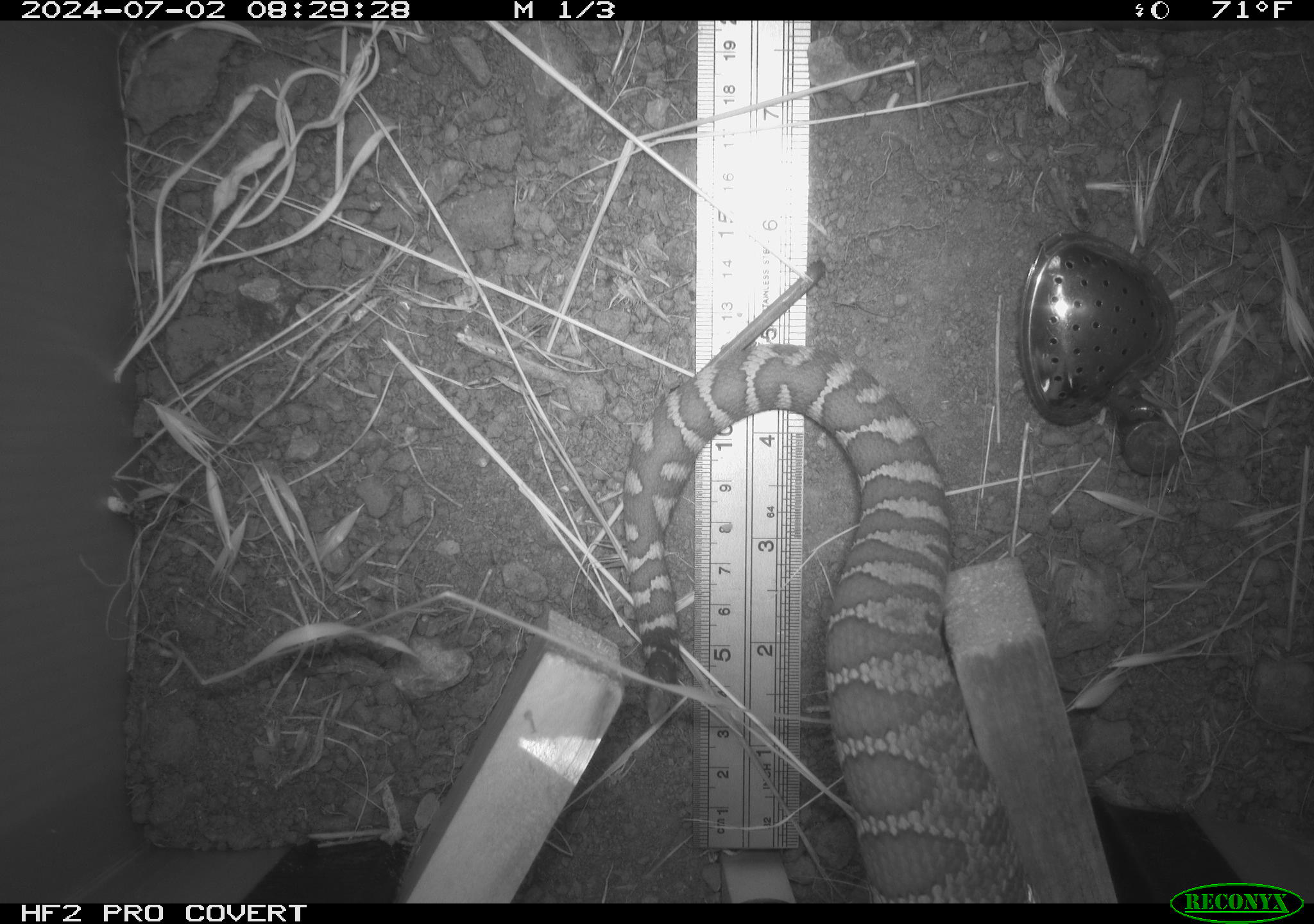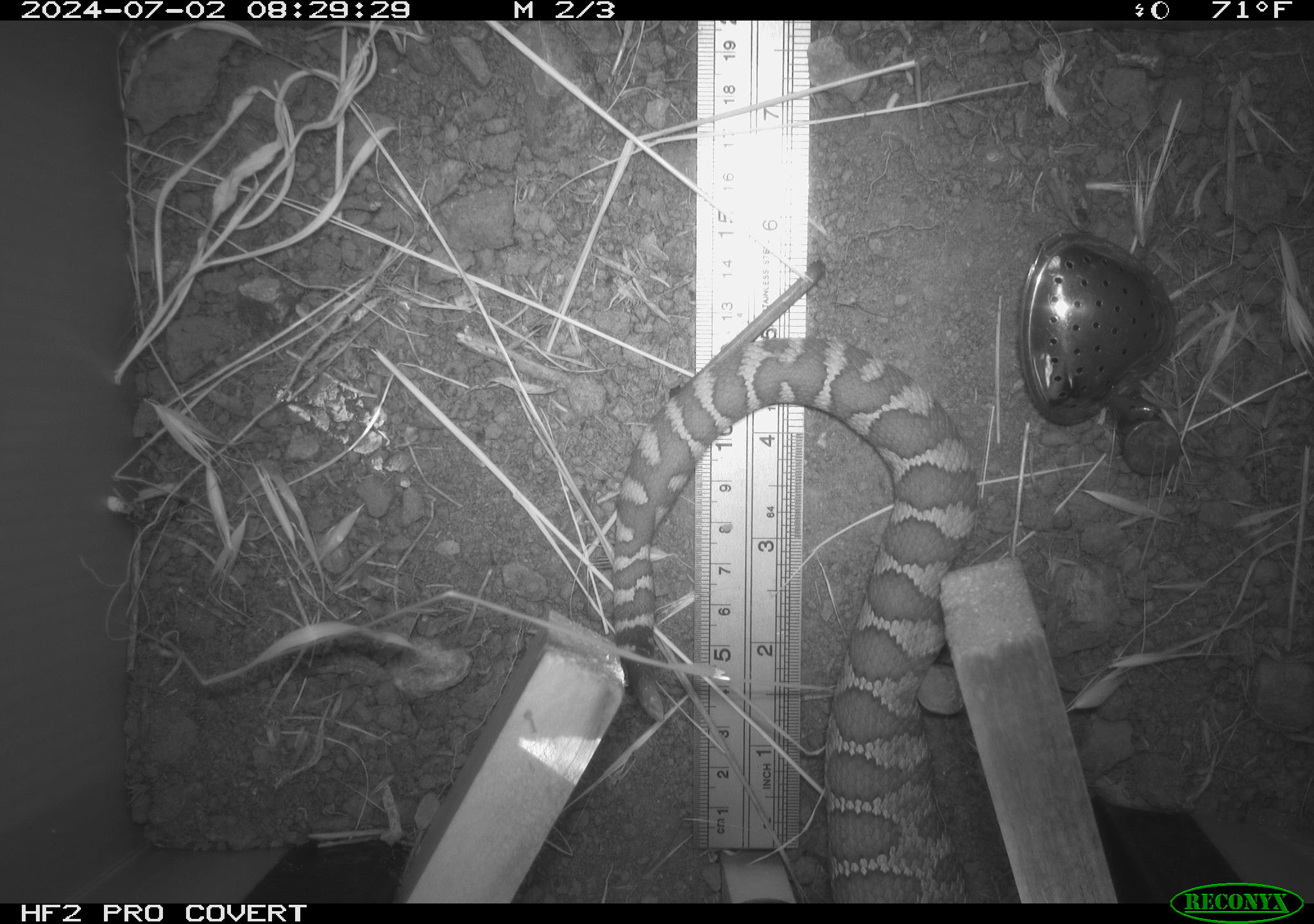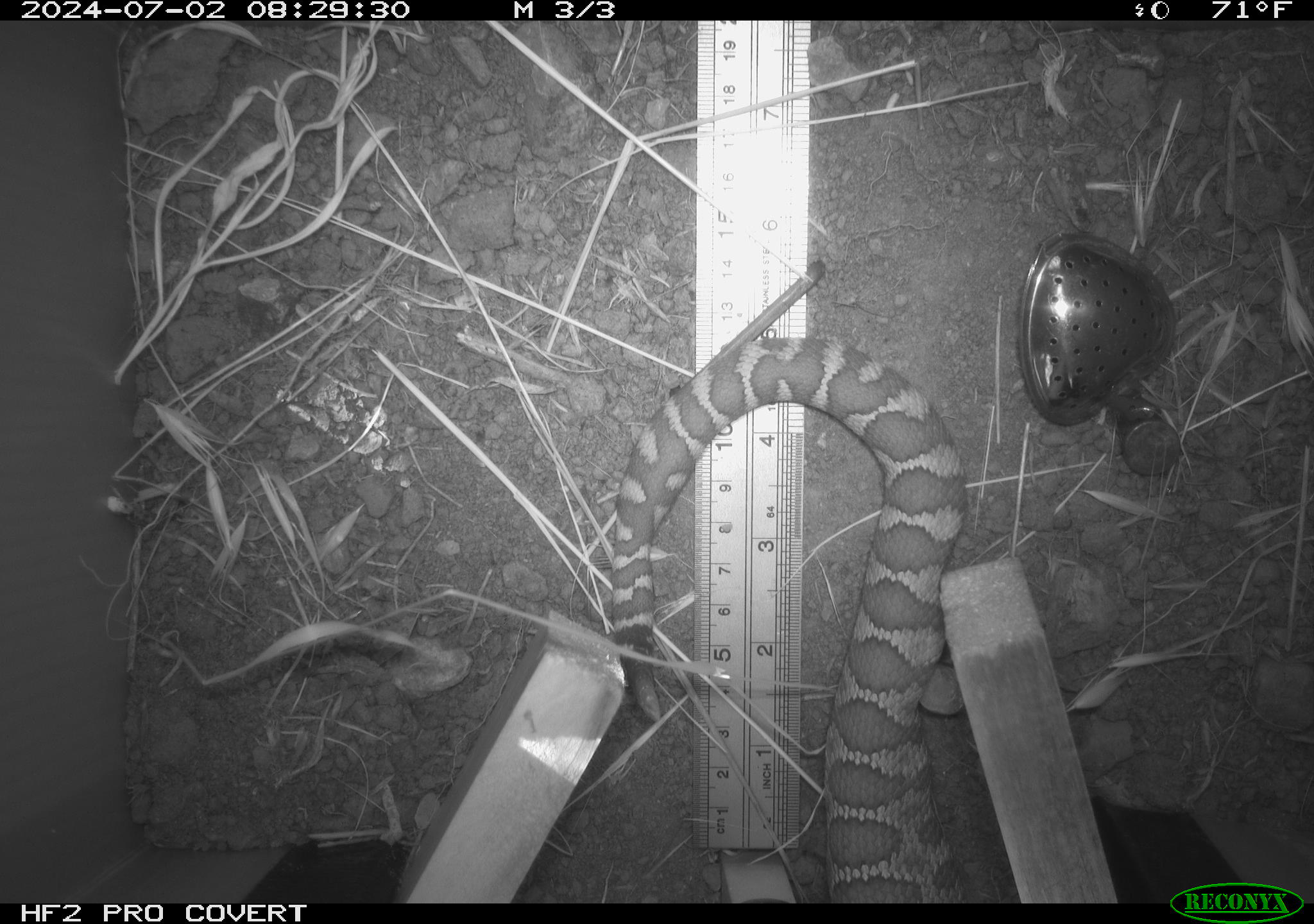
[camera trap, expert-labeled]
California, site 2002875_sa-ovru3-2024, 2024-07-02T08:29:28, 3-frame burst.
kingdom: Animalia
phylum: Chordata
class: Reptilia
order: Squamata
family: Viperidae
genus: Crotalus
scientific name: Crotalus oreganus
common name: western rattlesnake